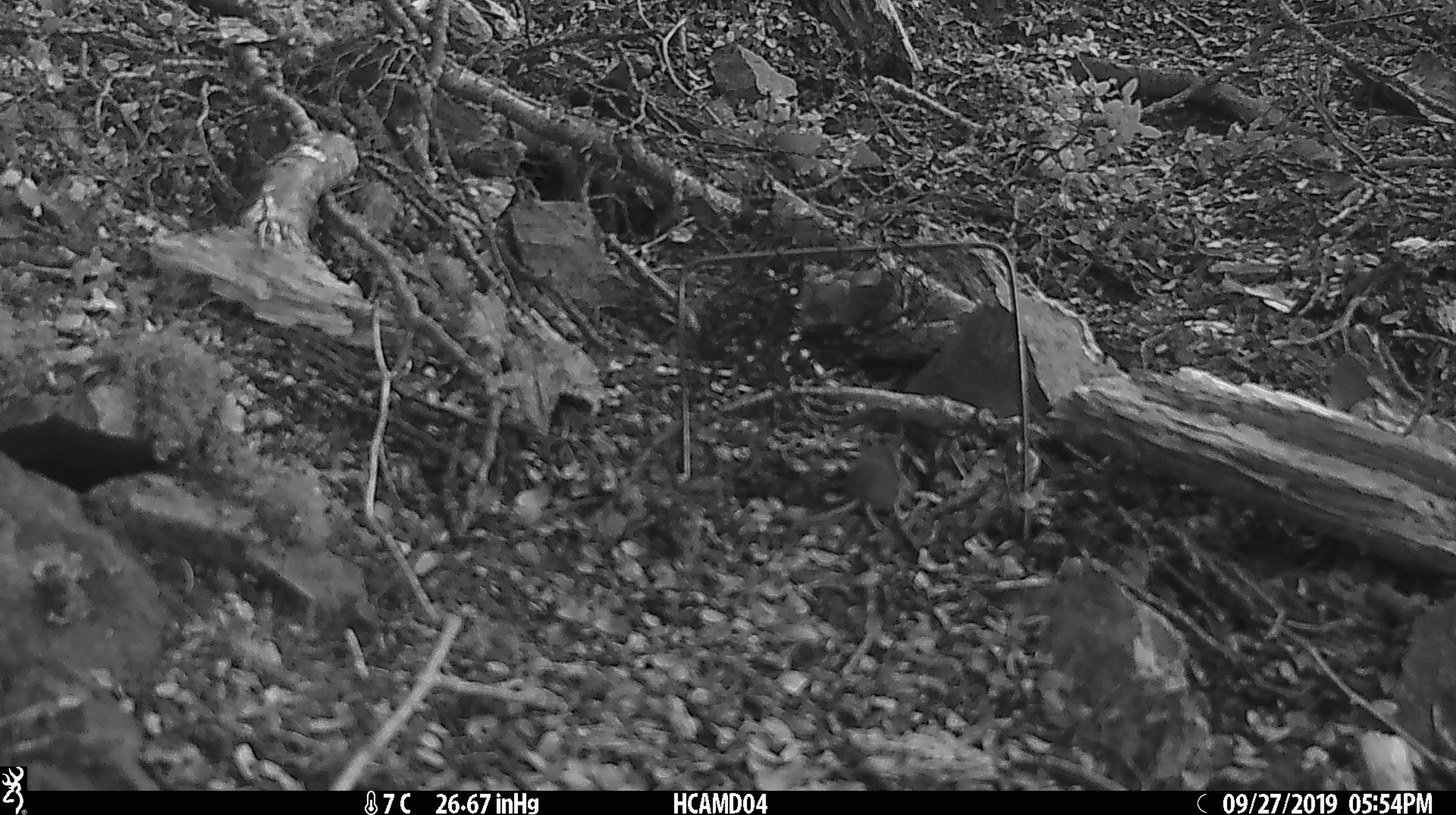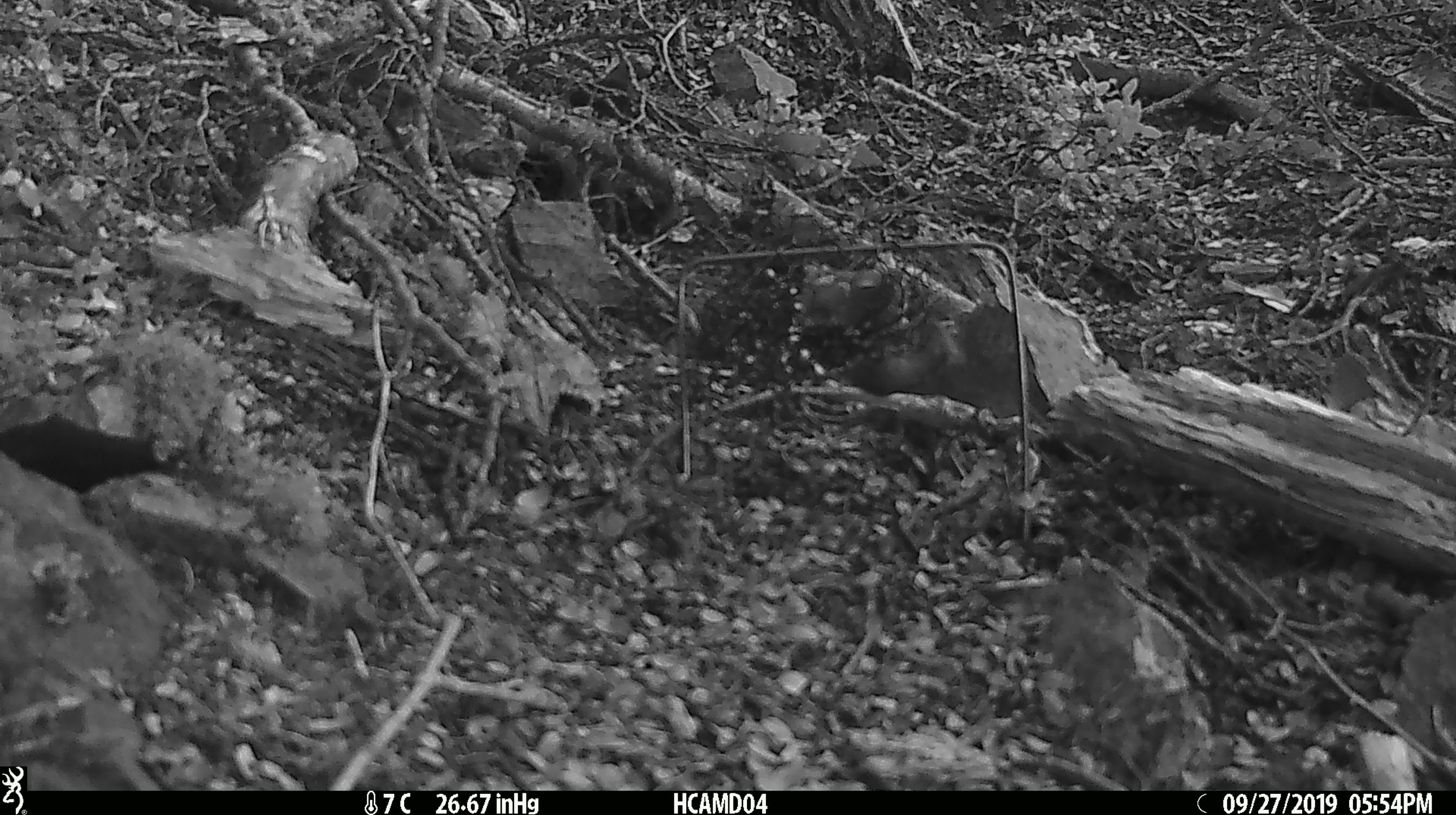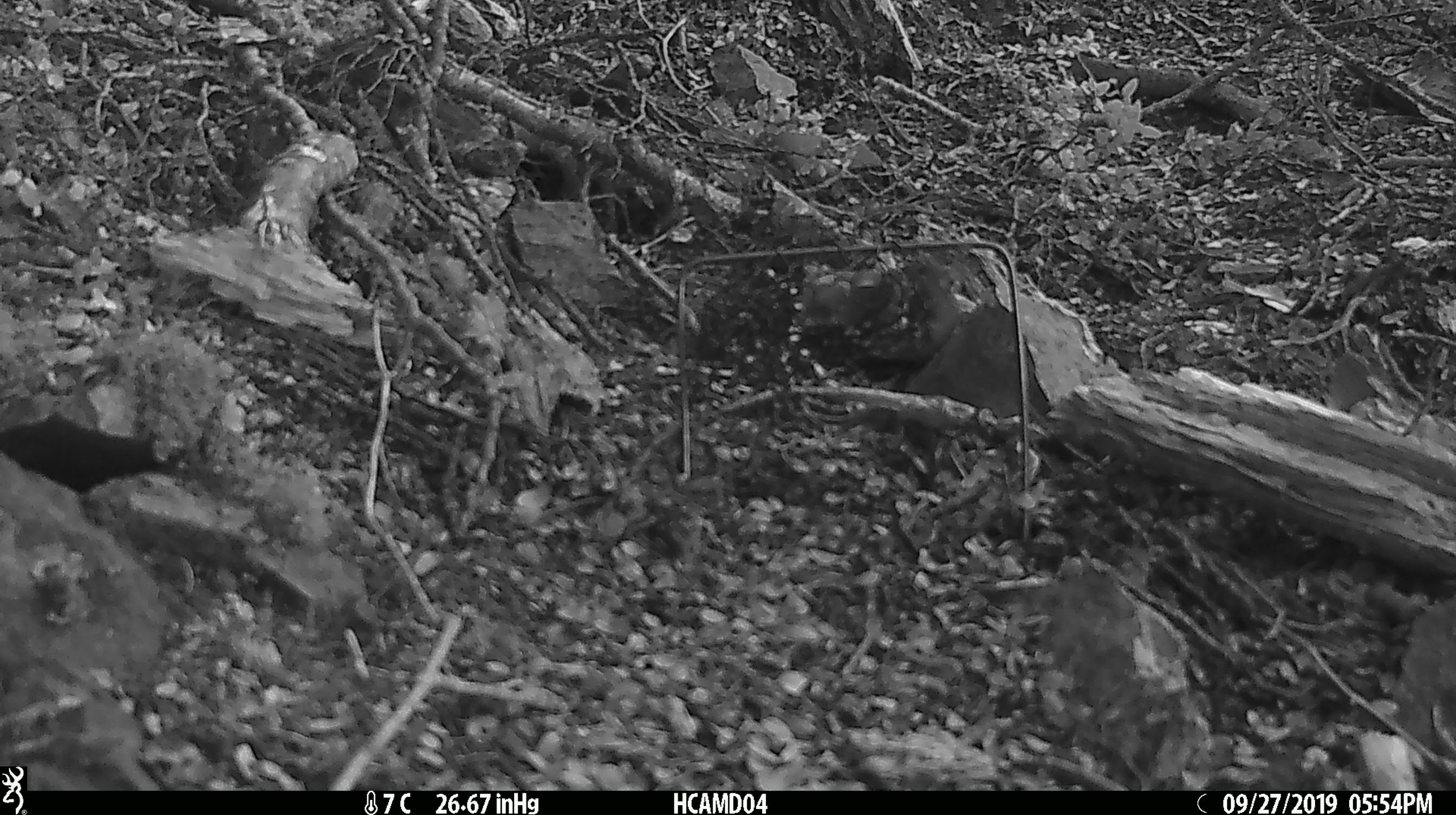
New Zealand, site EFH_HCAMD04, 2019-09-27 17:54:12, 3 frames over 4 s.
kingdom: Animalia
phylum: Chordata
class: Mammalia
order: Rodentia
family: Muridae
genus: Mus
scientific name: Mus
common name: mouse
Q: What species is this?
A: Mouse (Mus).